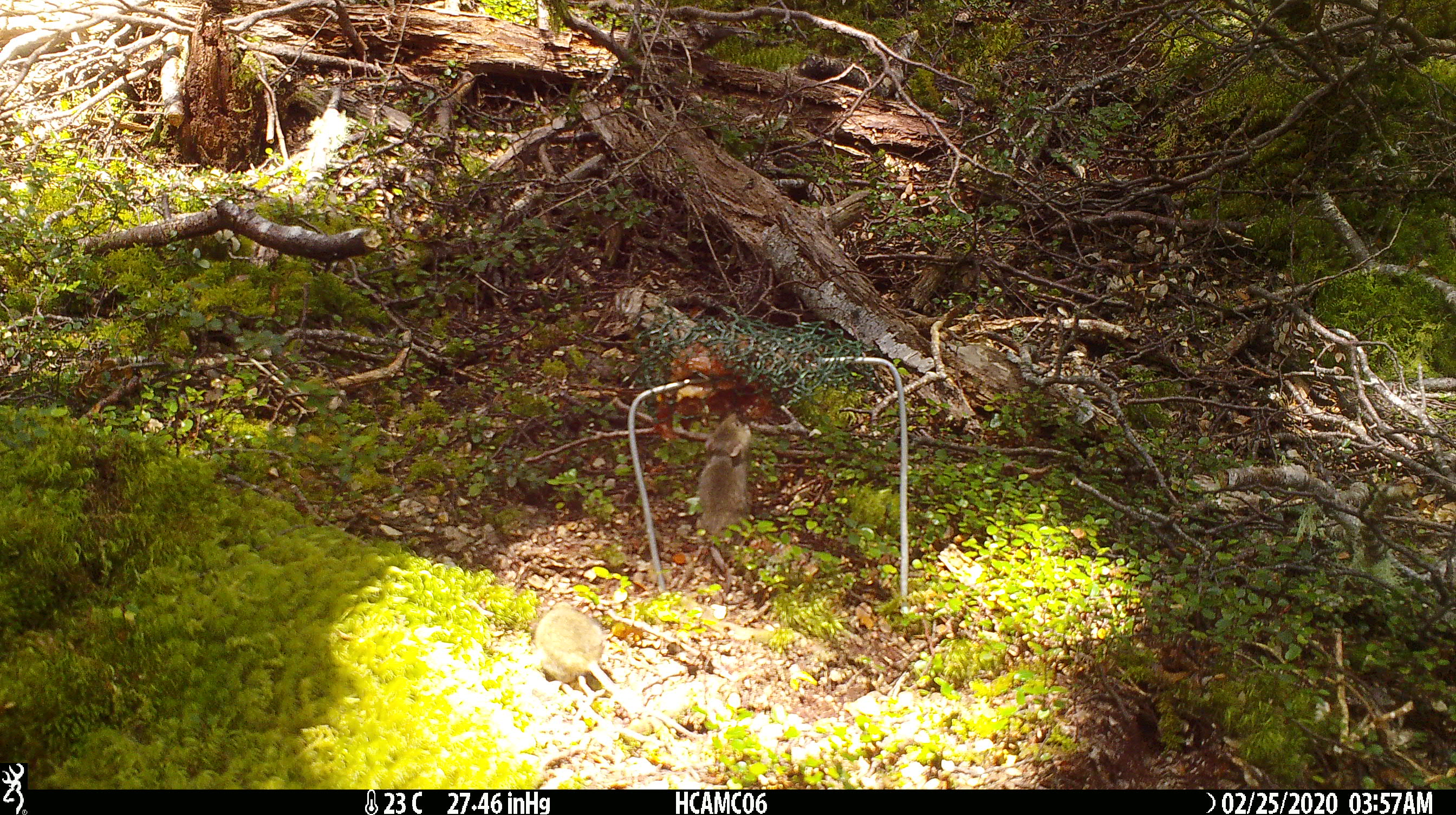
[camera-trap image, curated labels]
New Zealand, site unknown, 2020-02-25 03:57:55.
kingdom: Animalia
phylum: Chordata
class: Mammalia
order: Rodentia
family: Muridae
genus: Mus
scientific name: Mus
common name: mouse